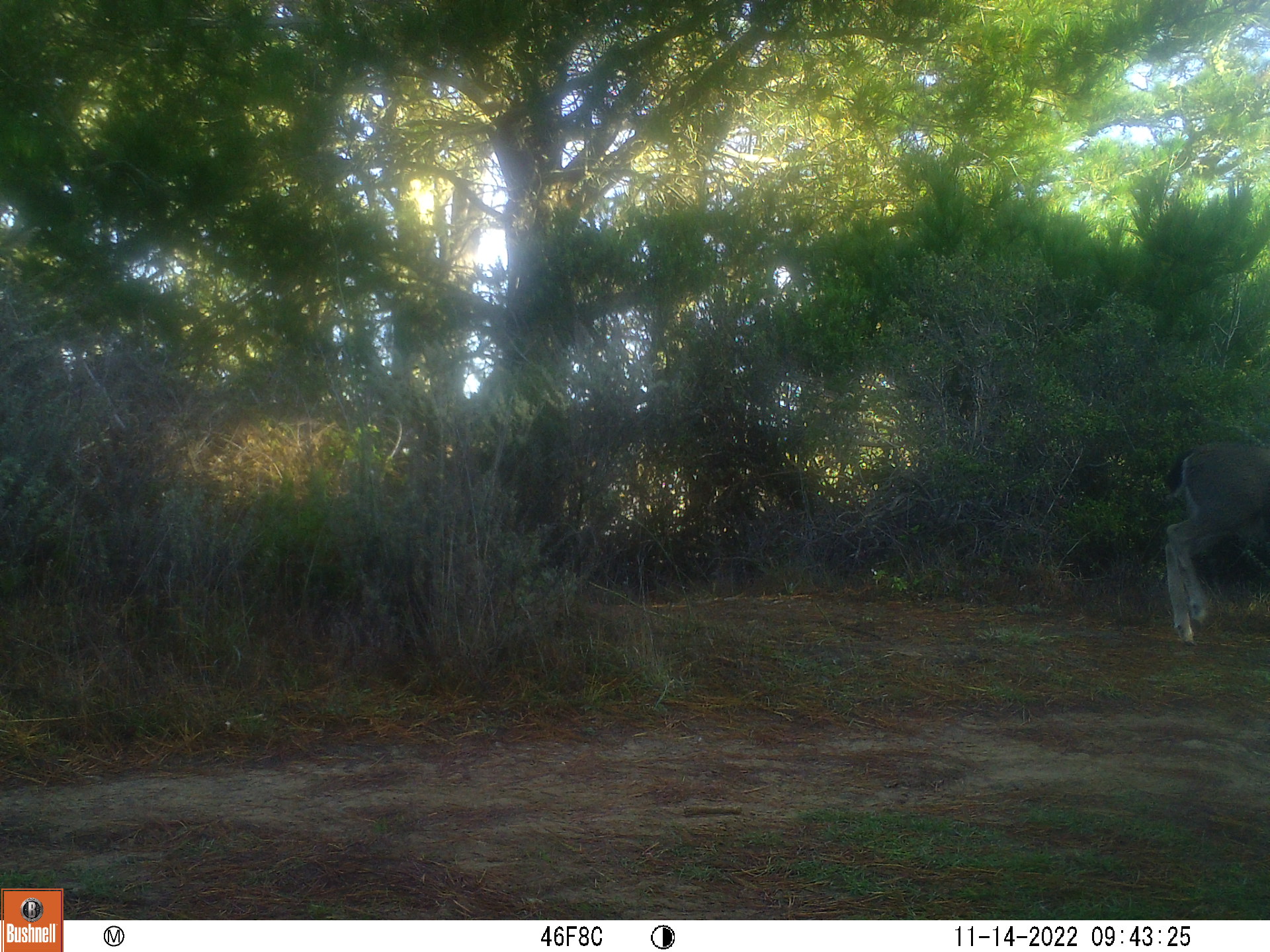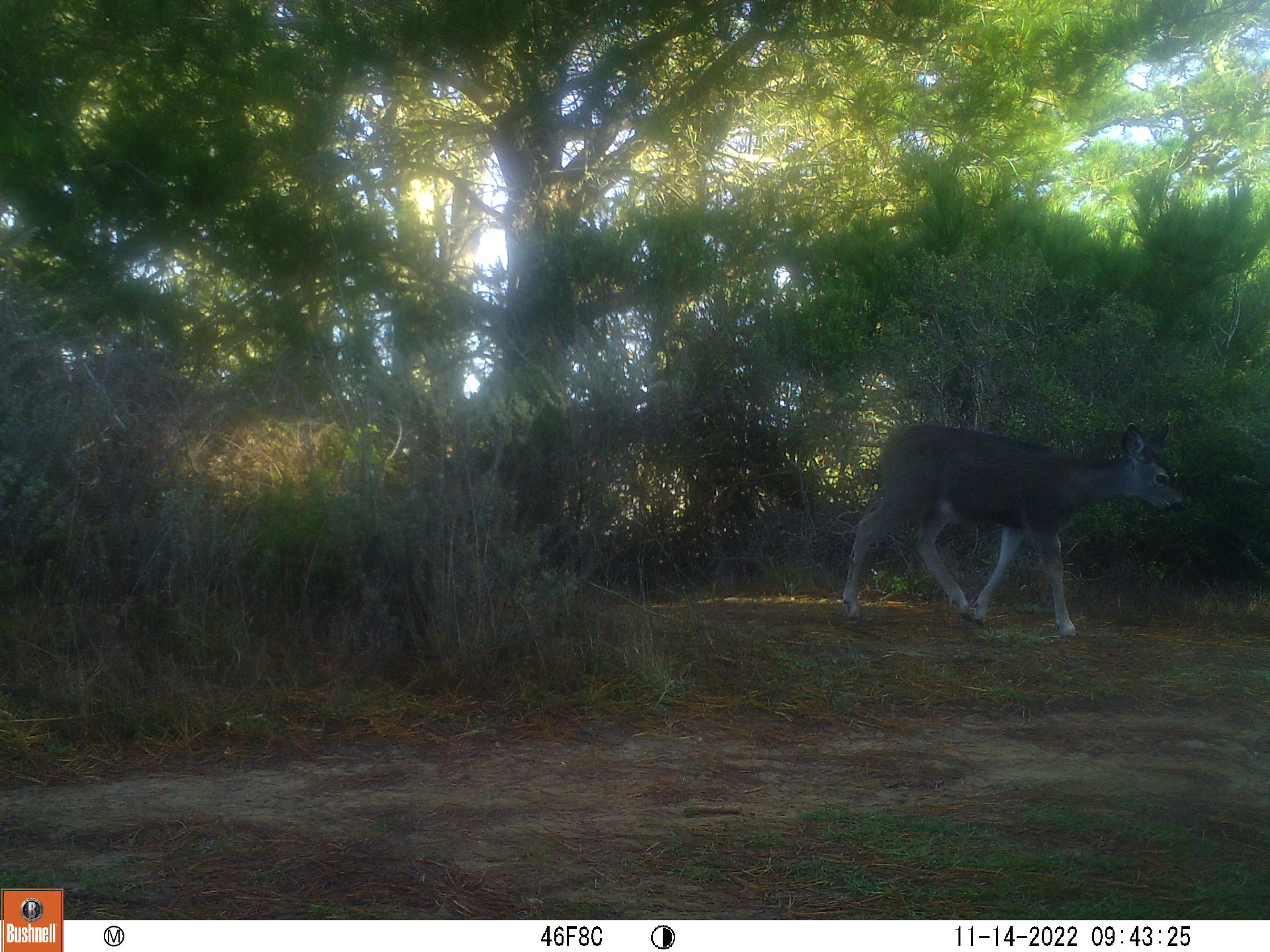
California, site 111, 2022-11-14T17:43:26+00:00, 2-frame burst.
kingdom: Animalia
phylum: Chordata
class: Mammalia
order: Artiodactyla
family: Cervidae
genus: Odocoileus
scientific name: Odocoileus hemionus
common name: mule deer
Mule deer (Odocoileus hemionus).